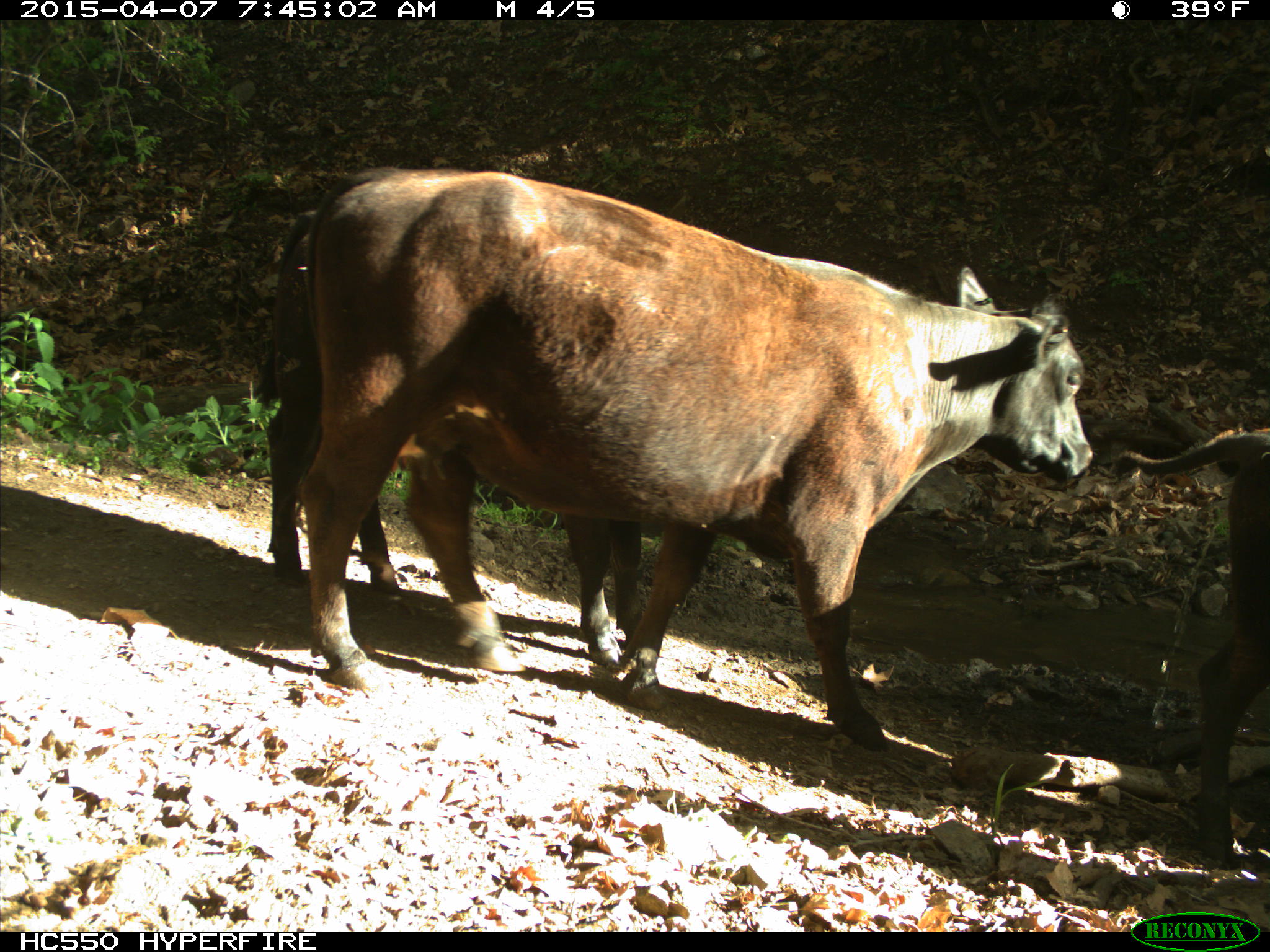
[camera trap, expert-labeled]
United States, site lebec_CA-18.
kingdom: Animalia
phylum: Chordata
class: Mammalia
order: Artiodactyla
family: Bovidae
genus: Bos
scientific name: Bos taurus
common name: domestic cow